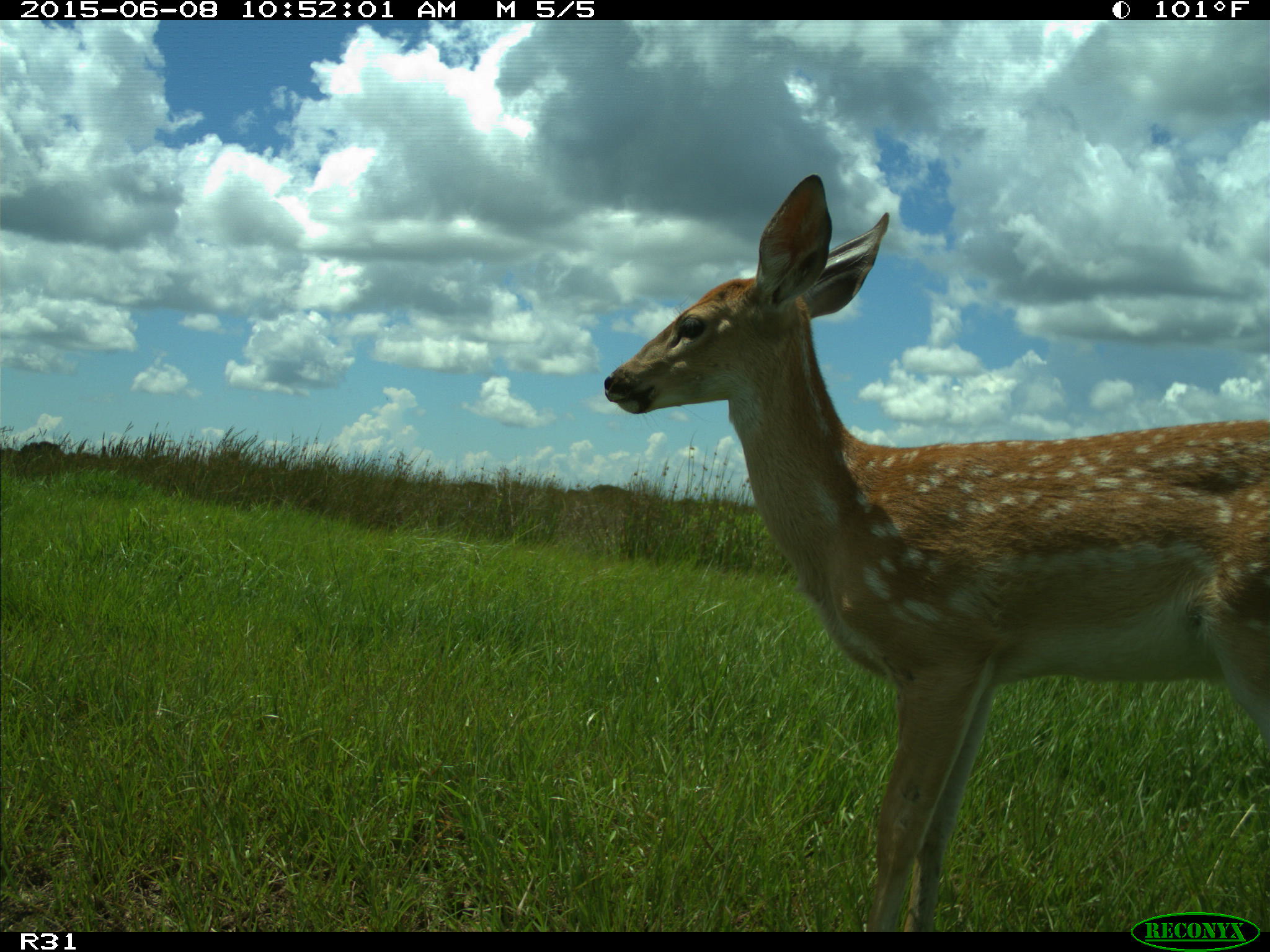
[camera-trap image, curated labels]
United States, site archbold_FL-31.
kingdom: Animalia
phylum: Chordata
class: Mammalia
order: Artiodactyla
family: Cervidae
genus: Odocoileus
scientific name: Odocoileus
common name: deer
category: unidentified deer